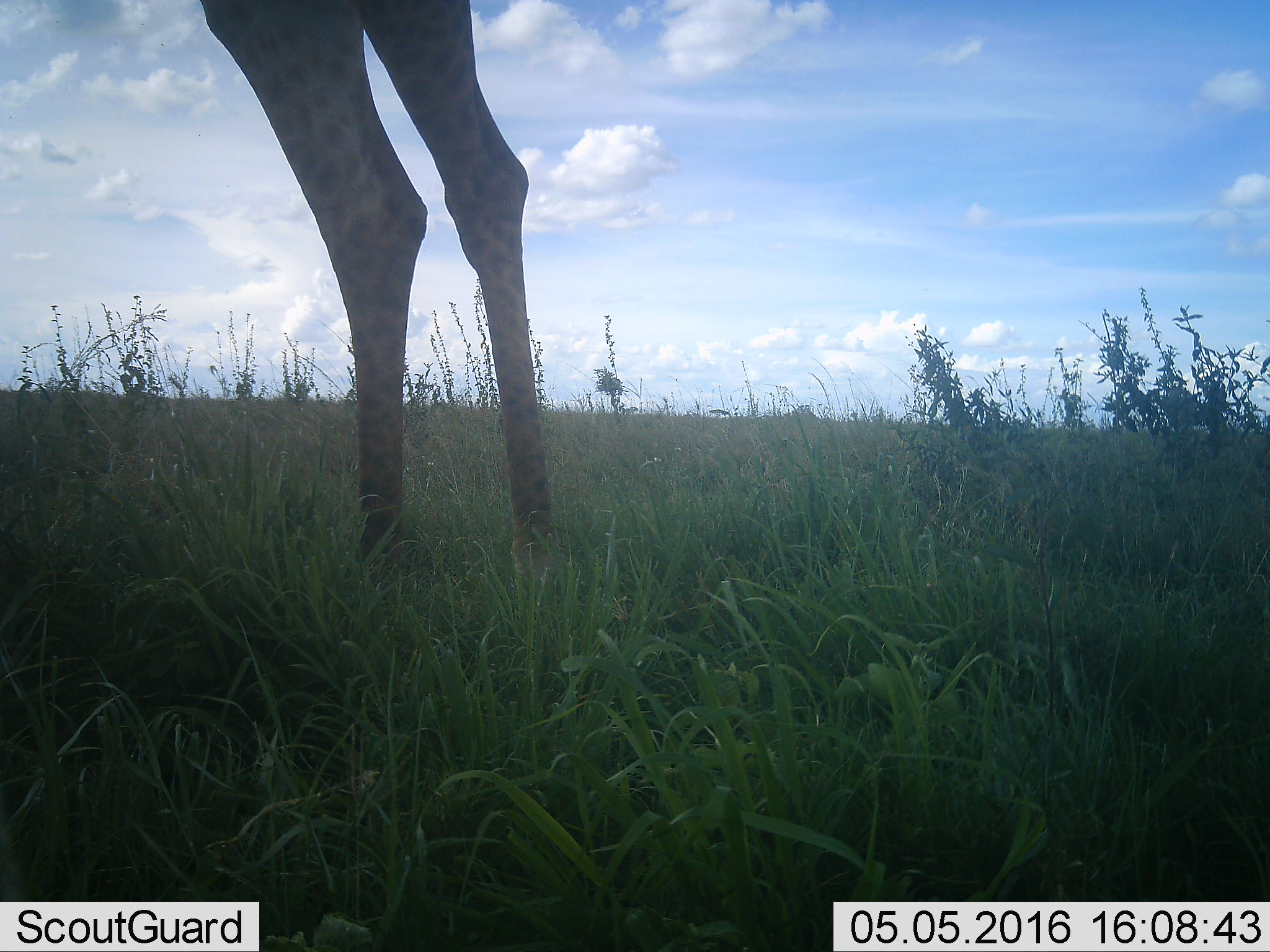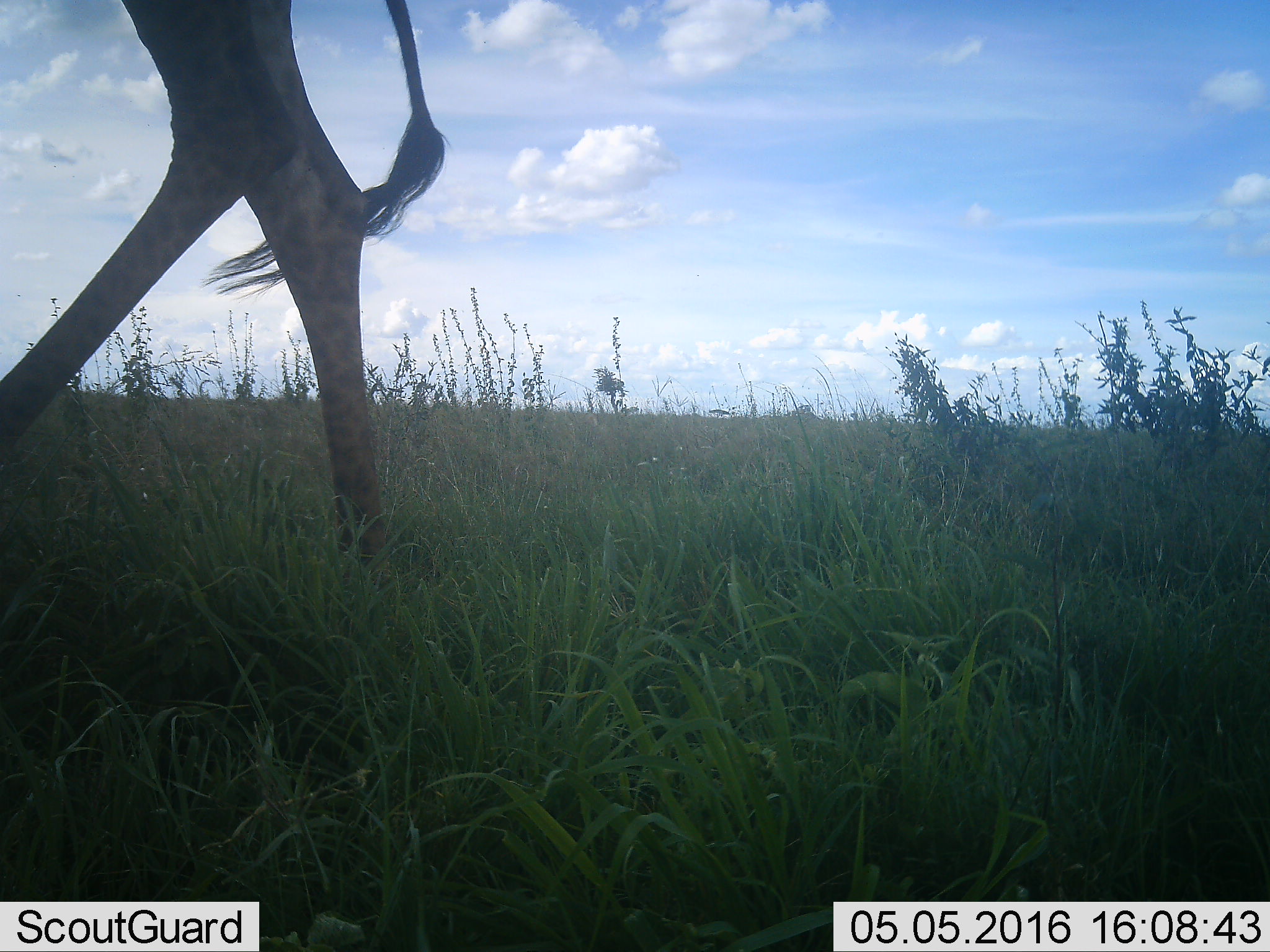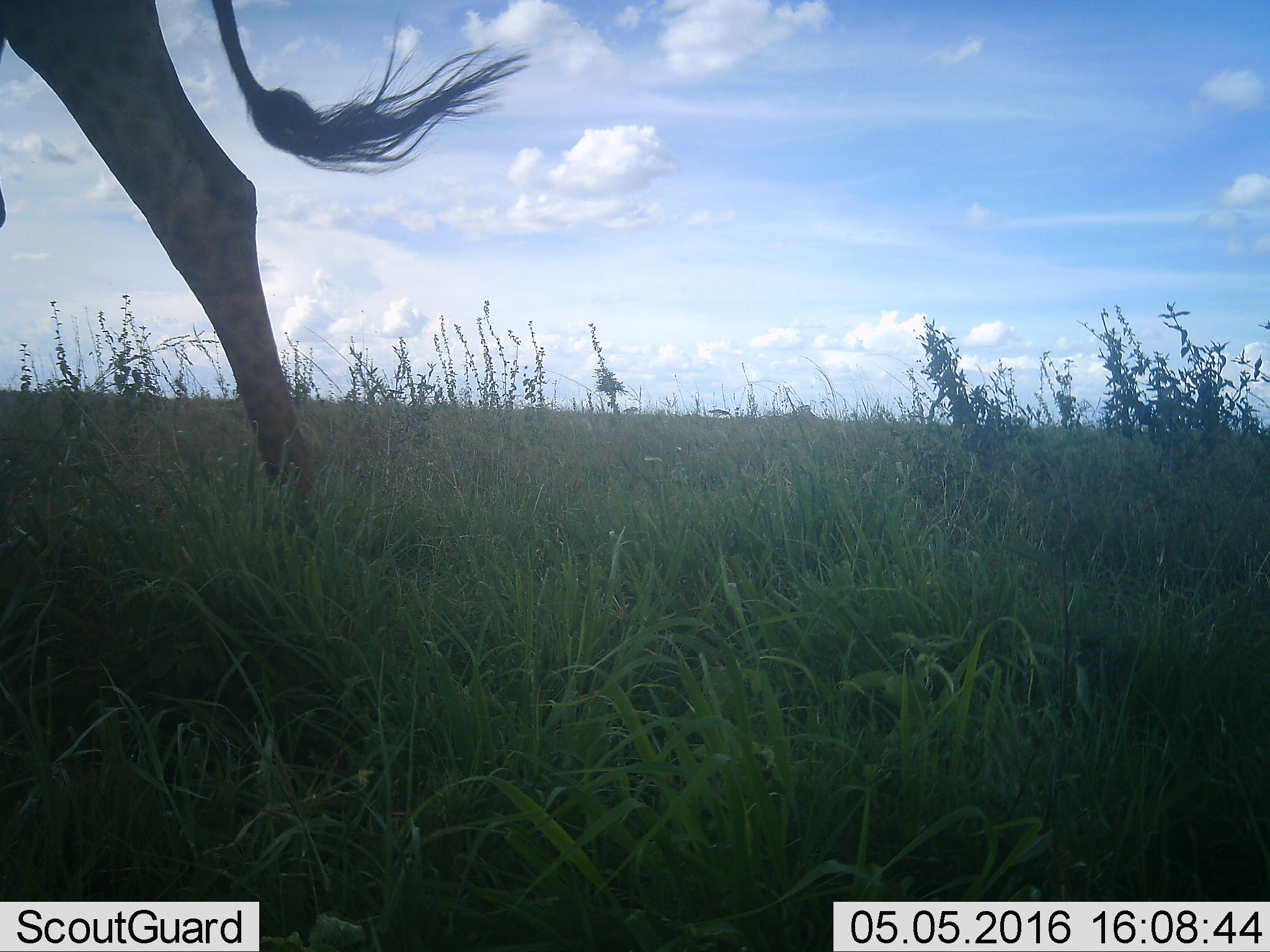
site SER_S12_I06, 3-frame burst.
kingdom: Animalia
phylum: Chordata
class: Mammalia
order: Artiodactyla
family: Giraffidae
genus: Giraffa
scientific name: Giraffa camelopardalis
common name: giraffe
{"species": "giraffe (Giraffa camelopardalis)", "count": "1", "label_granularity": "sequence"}